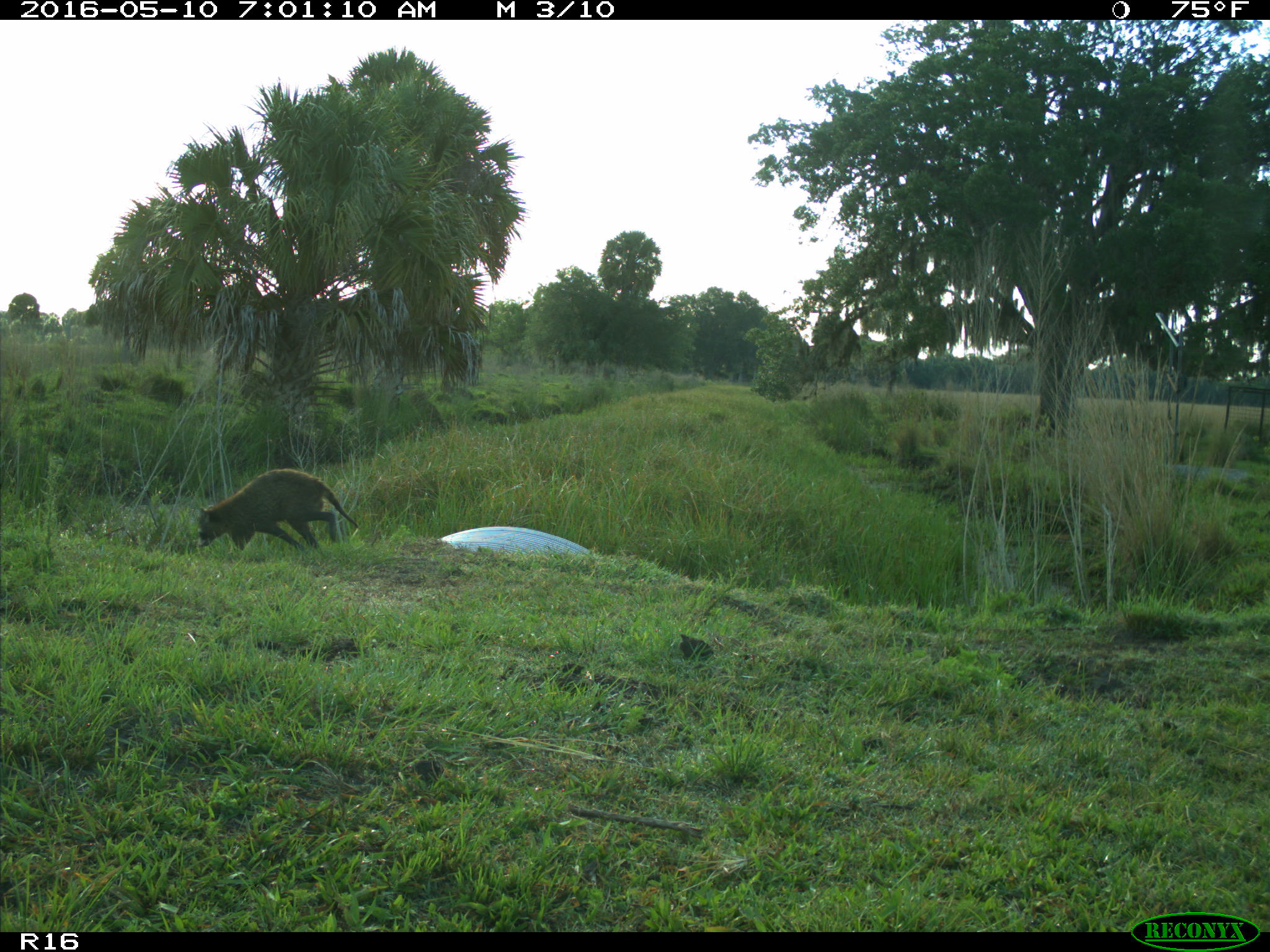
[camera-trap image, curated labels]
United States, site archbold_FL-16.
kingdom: Animalia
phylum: Chordata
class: Mammalia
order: Carnivora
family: Procyonidae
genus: Procyon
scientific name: Procyon lotor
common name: common raccoon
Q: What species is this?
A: Procyon lotor (common raccoon).